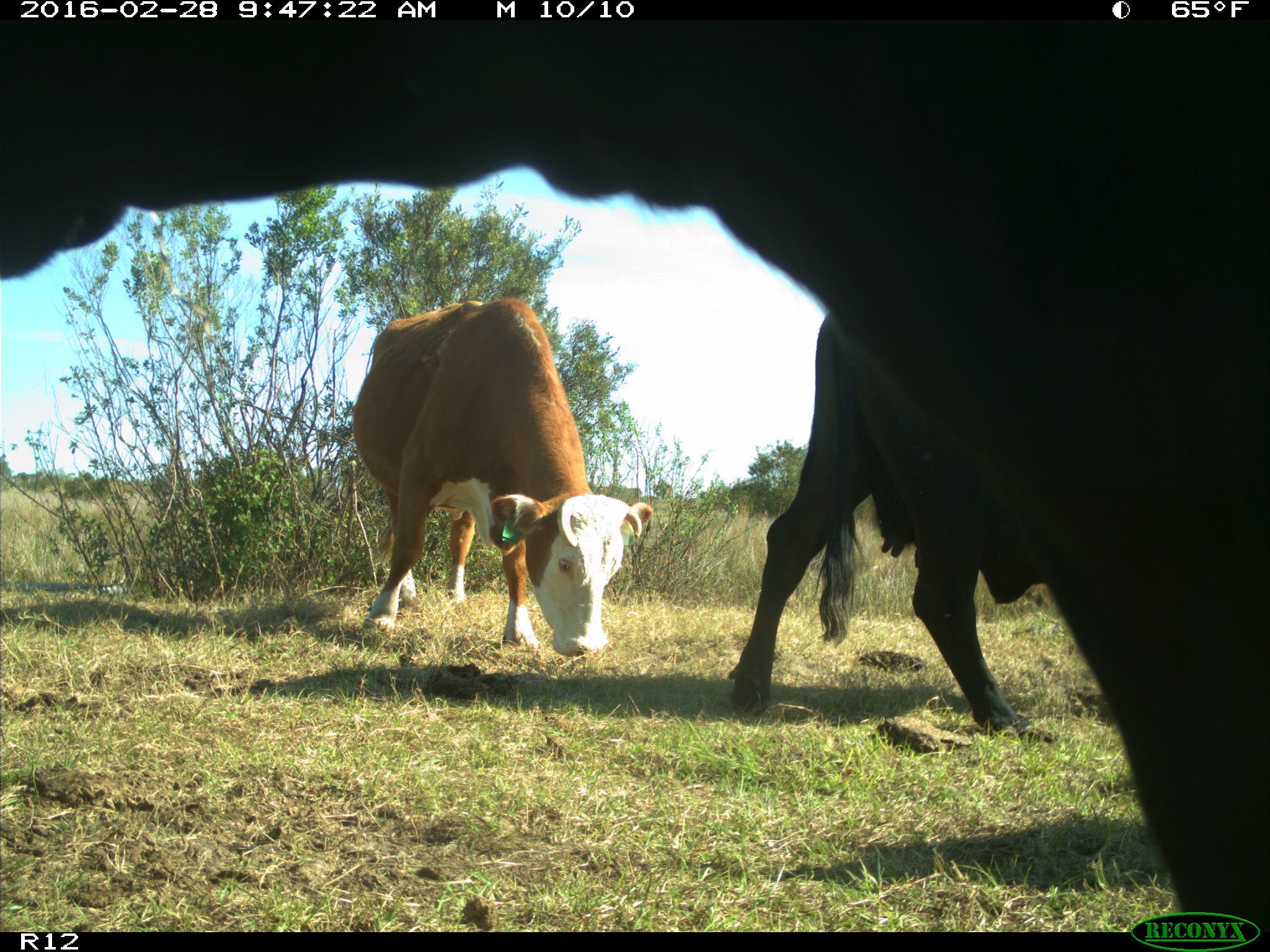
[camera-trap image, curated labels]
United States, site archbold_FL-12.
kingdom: Animalia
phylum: Chordata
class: Mammalia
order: Artiodactyla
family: Bovidae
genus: Bos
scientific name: Bos taurus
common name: domestic cow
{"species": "Bos taurus (domestic cow)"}